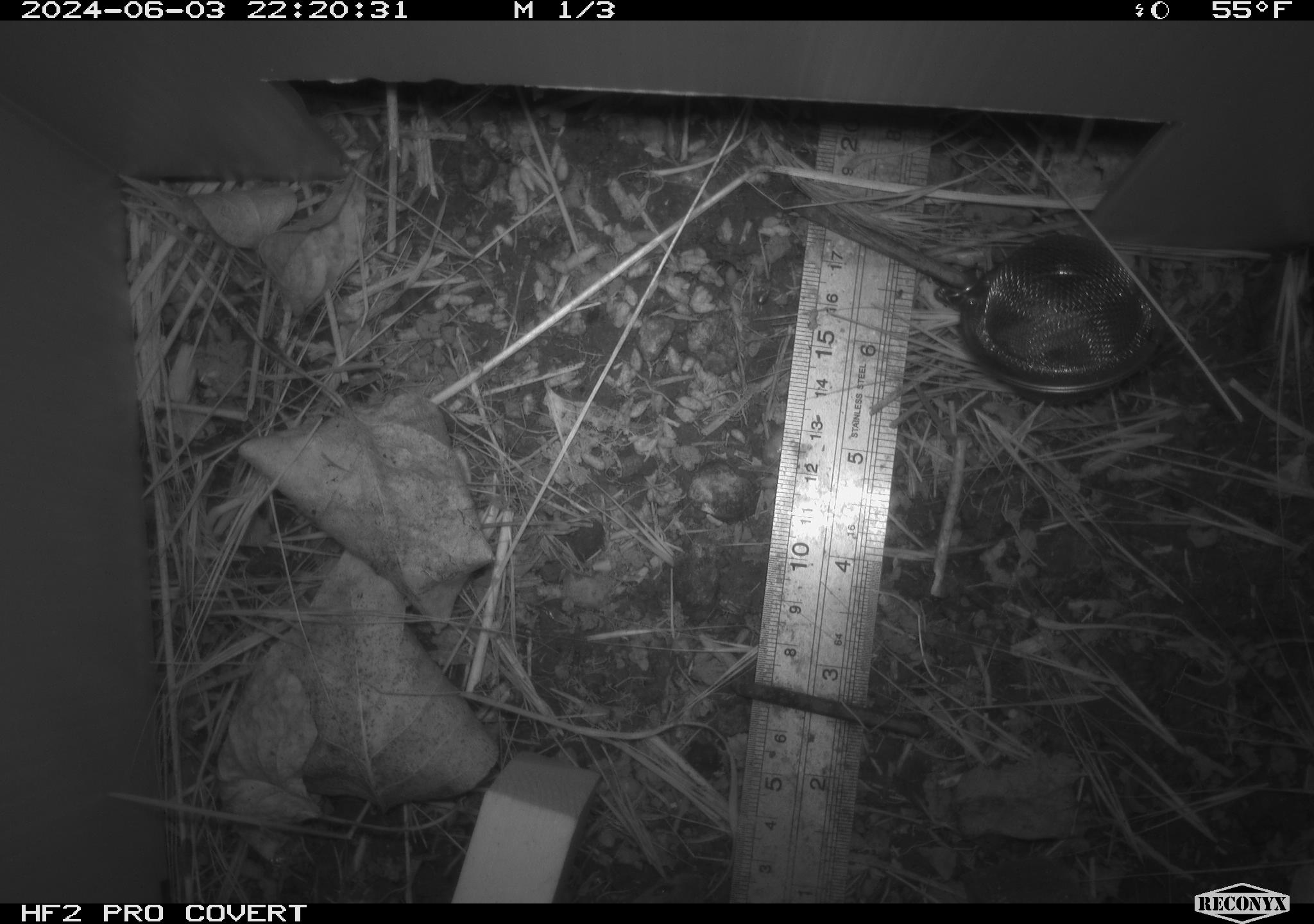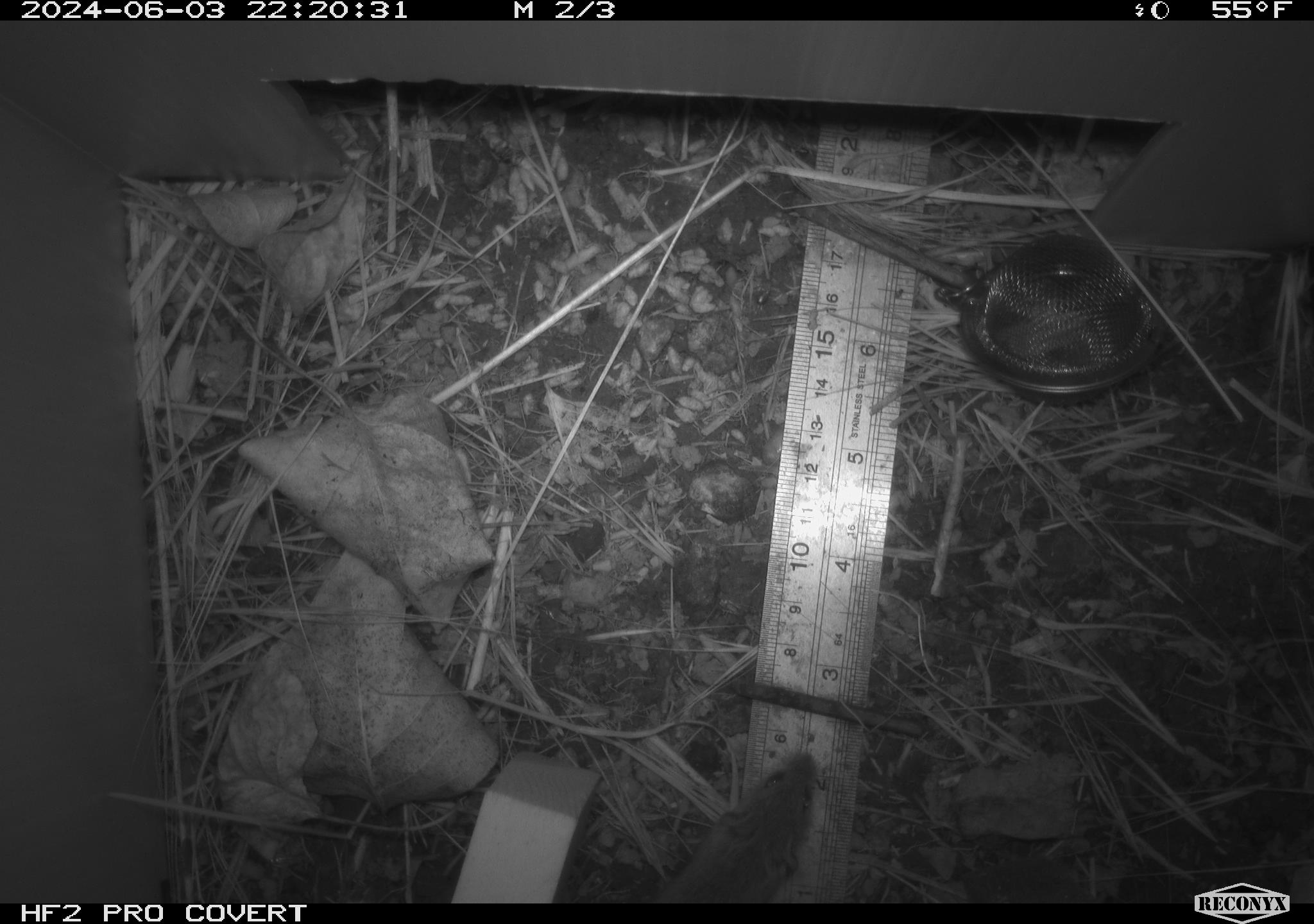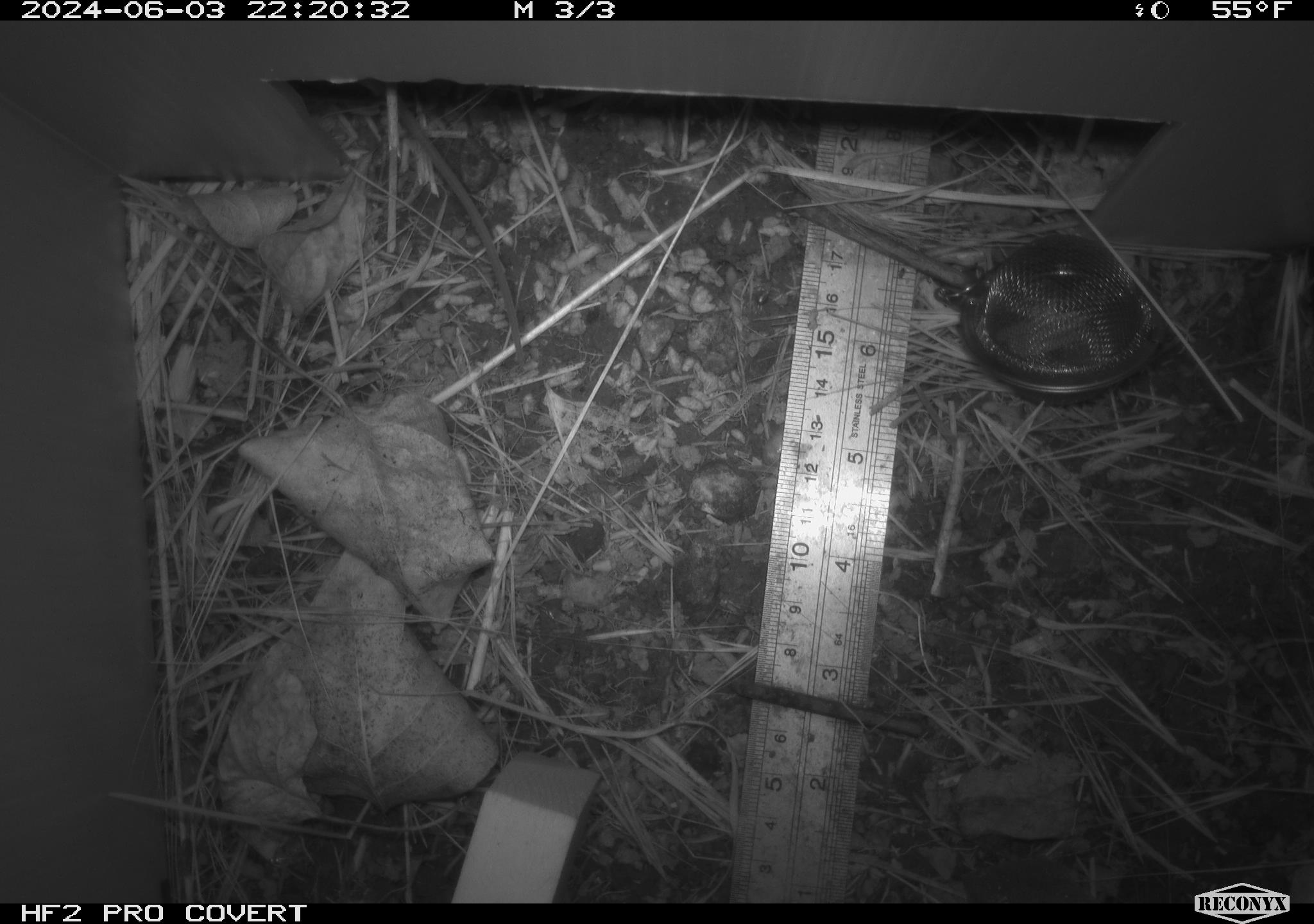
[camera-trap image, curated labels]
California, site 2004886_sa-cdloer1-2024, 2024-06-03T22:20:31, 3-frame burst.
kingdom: Animalia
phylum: Chordata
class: Mammalia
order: Rodentia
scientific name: Rodentia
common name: mouse species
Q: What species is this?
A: Mouse species (Rodentia).